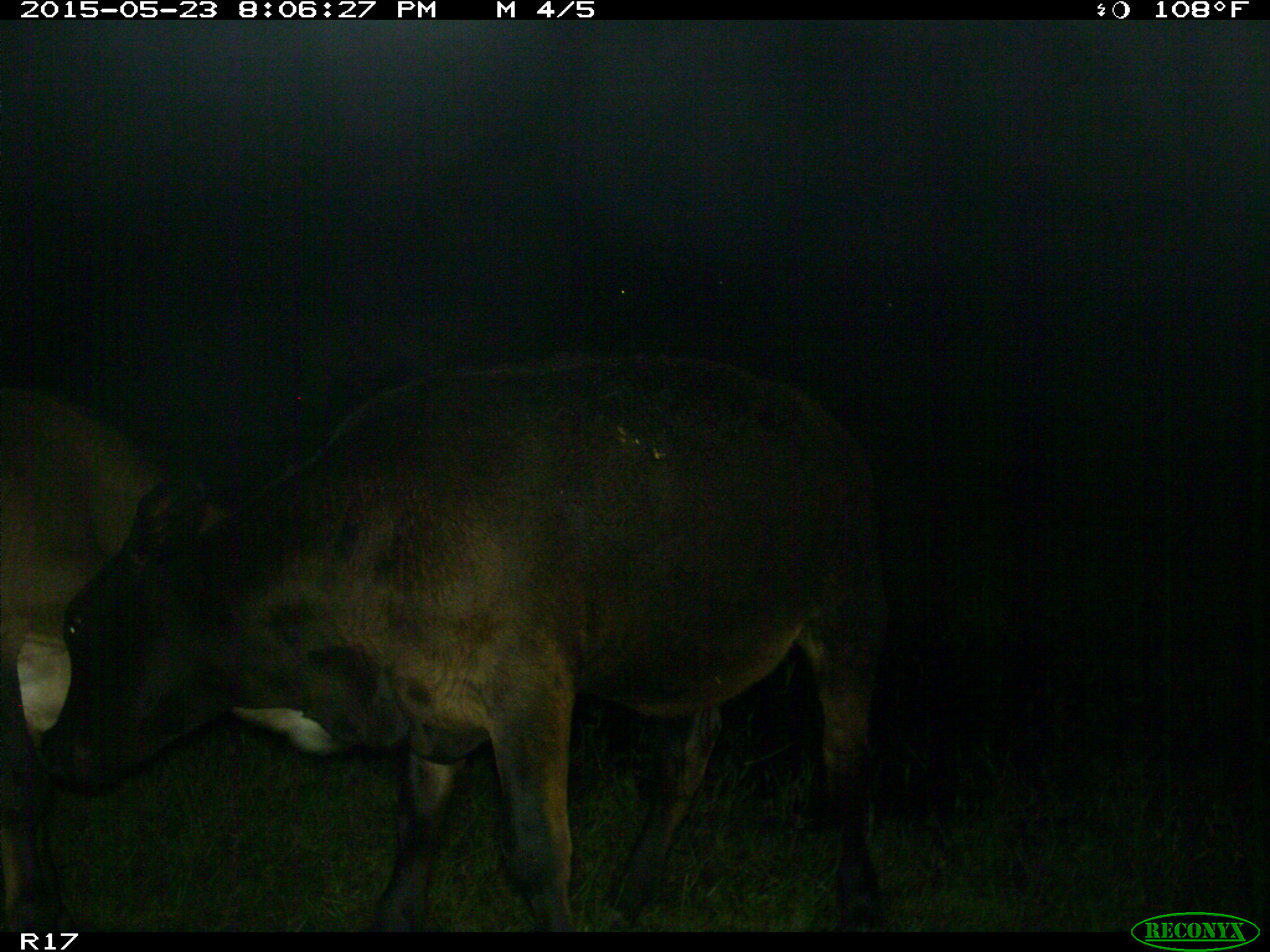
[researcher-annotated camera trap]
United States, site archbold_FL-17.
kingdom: Animalia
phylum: Chordata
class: Mammalia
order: Artiodactyla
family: Bovidae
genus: Bos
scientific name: Bos taurus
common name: domestic cow